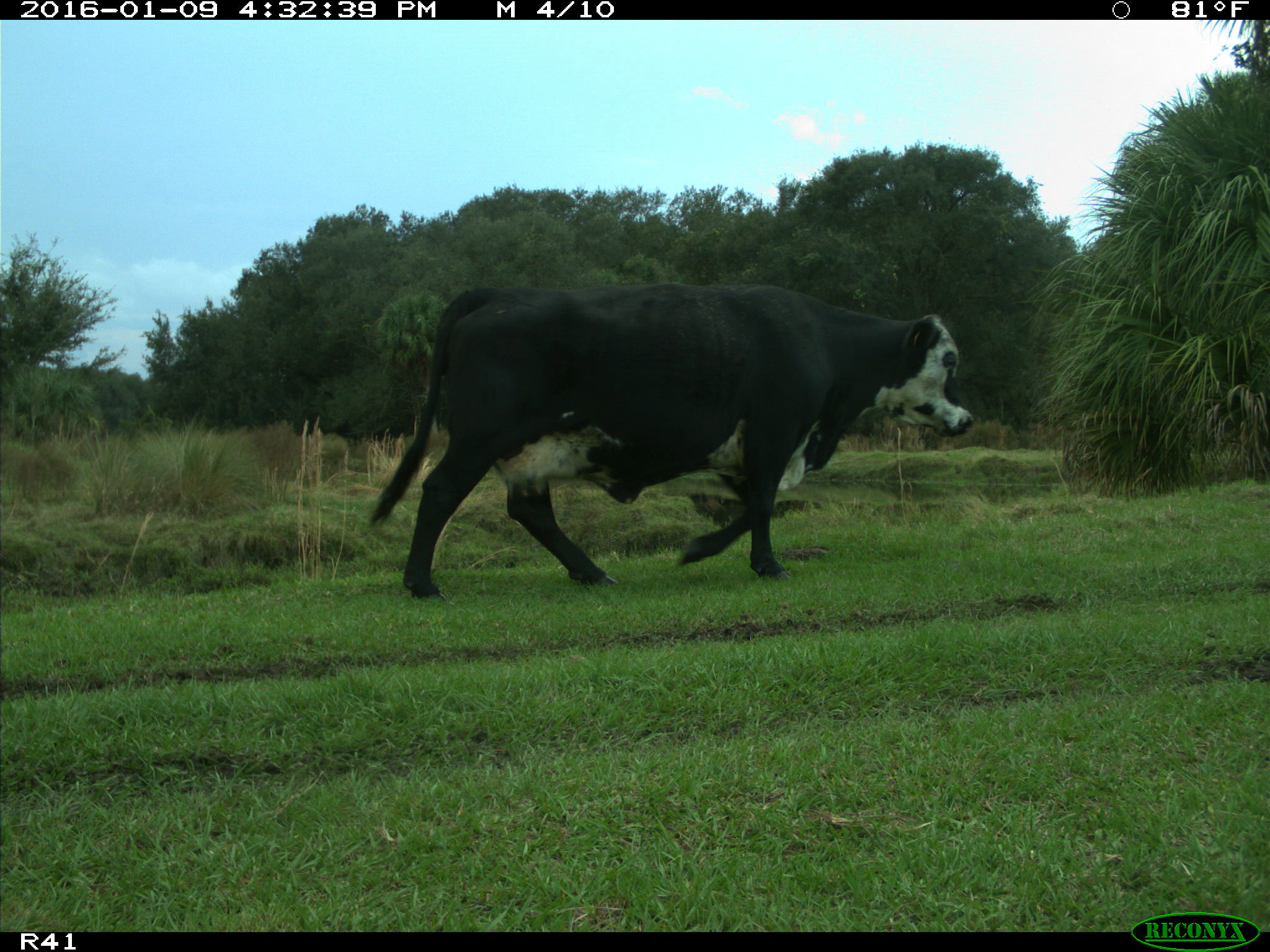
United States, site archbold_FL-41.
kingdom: Animalia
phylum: Chordata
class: Mammalia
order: Artiodactyla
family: Bovidae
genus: Bos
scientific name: Bos taurus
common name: domestic cow